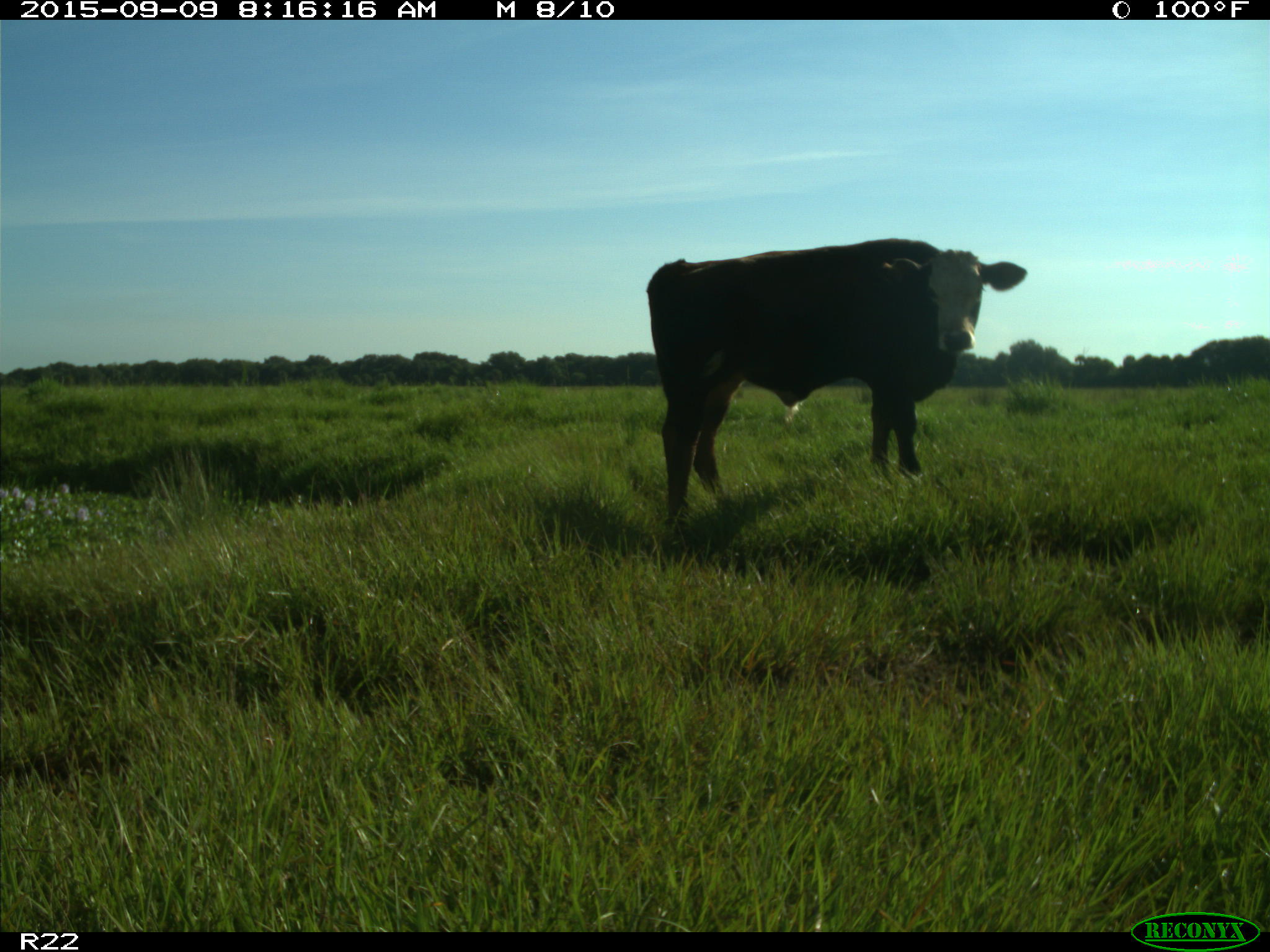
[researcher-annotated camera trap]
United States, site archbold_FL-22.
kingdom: Animalia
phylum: Chordata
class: Mammalia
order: Artiodactyla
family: Bovidae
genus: Bos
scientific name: Bos taurus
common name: domestic cow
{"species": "Bos taurus (domestic cow)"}